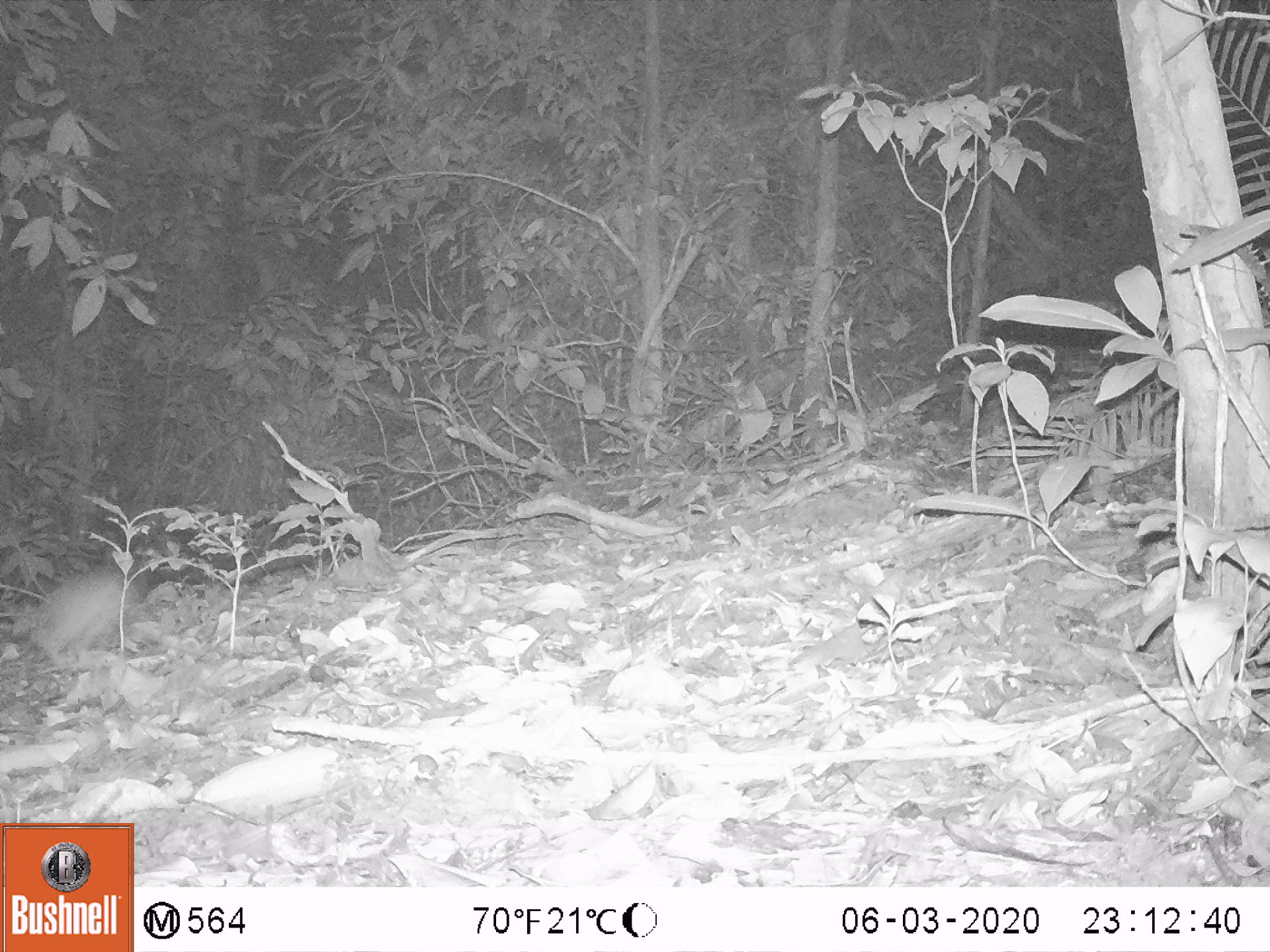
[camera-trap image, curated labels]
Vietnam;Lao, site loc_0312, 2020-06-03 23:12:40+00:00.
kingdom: Animalia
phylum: Chordata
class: Mammalia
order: Rodentia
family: Muridae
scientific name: Muridae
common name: old-world mice and rats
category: unidentified murid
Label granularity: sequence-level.